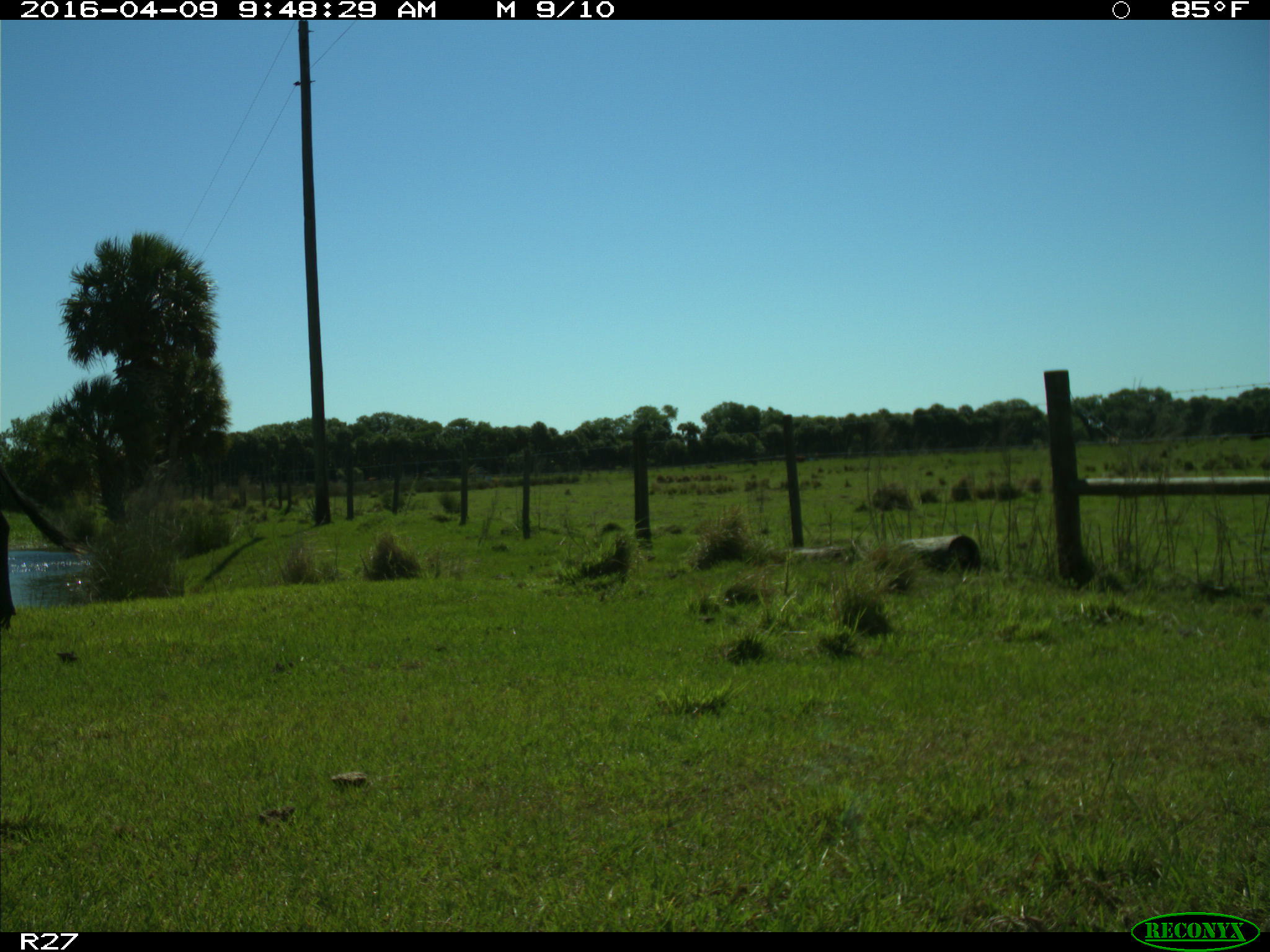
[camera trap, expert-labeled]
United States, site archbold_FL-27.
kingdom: Animalia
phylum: Chordata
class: Mammalia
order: Artiodactyla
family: Bovidae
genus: Bos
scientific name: Bos taurus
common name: domestic cow